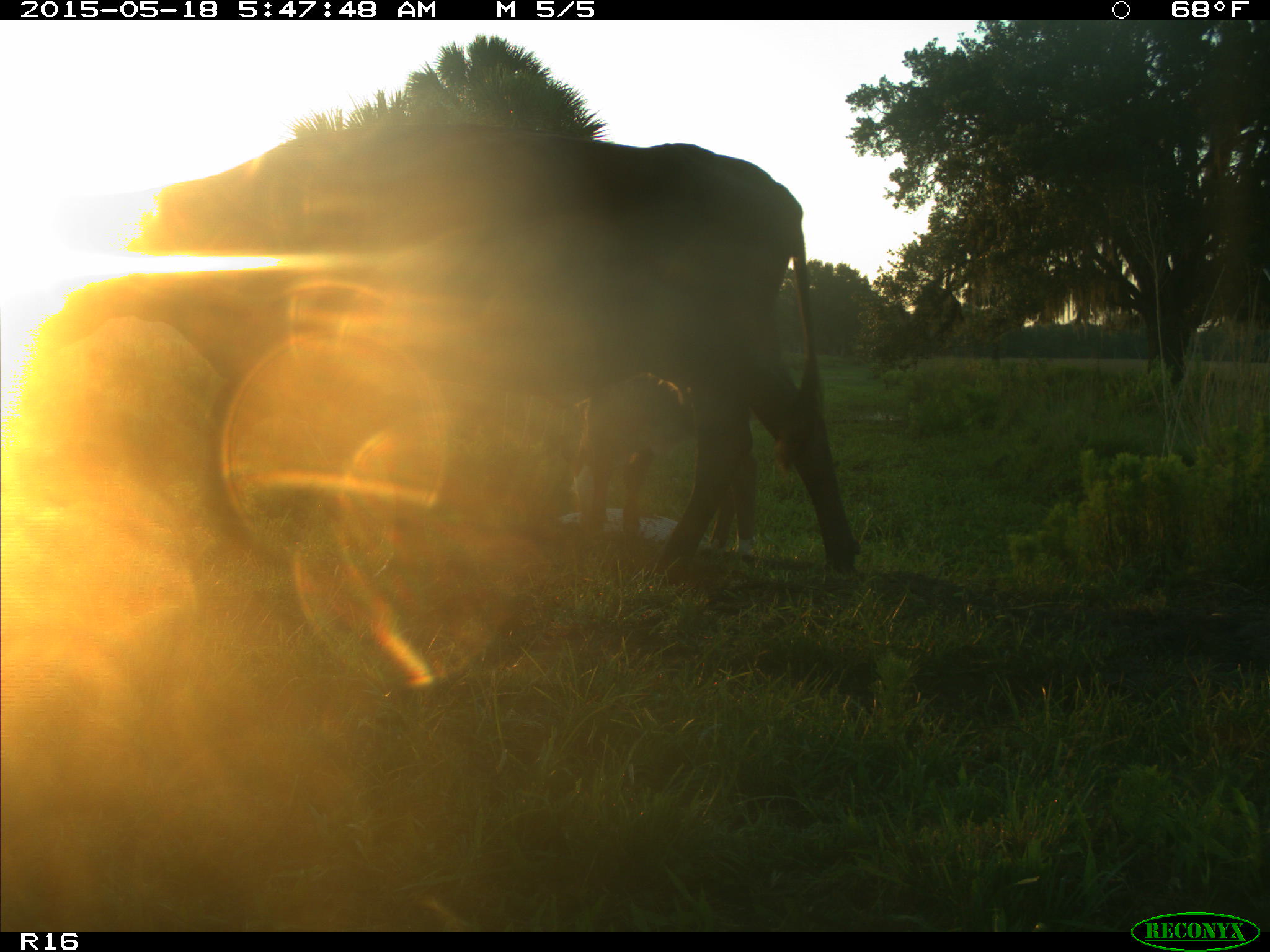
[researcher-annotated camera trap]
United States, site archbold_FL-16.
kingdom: Animalia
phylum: Chordata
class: Mammalia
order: Artiodactyla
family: Bovidae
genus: Bos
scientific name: Bos taurus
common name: domestic cow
Bos taurus (domestic cow).